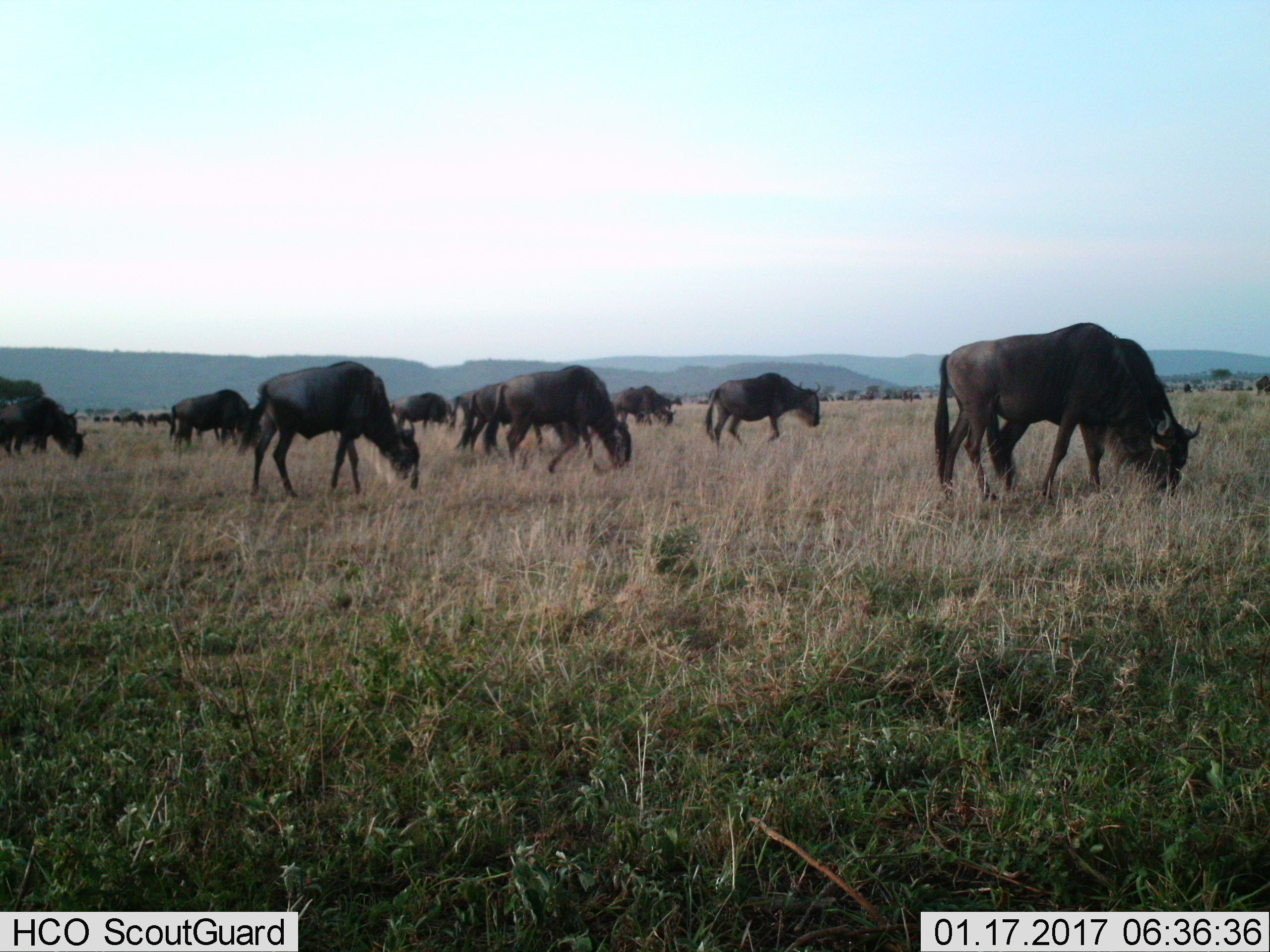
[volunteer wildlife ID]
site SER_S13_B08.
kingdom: Animalia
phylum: Chordata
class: Mammalia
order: Artiodactyla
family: Bovidae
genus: Connochaetes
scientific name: Connochaetes taurinus taurinus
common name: blue wildebeest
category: wildebeestblue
Wildebeestblue (blue wildebeest) (Connochaetes taurinus taurinus), count 11-50. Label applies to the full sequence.